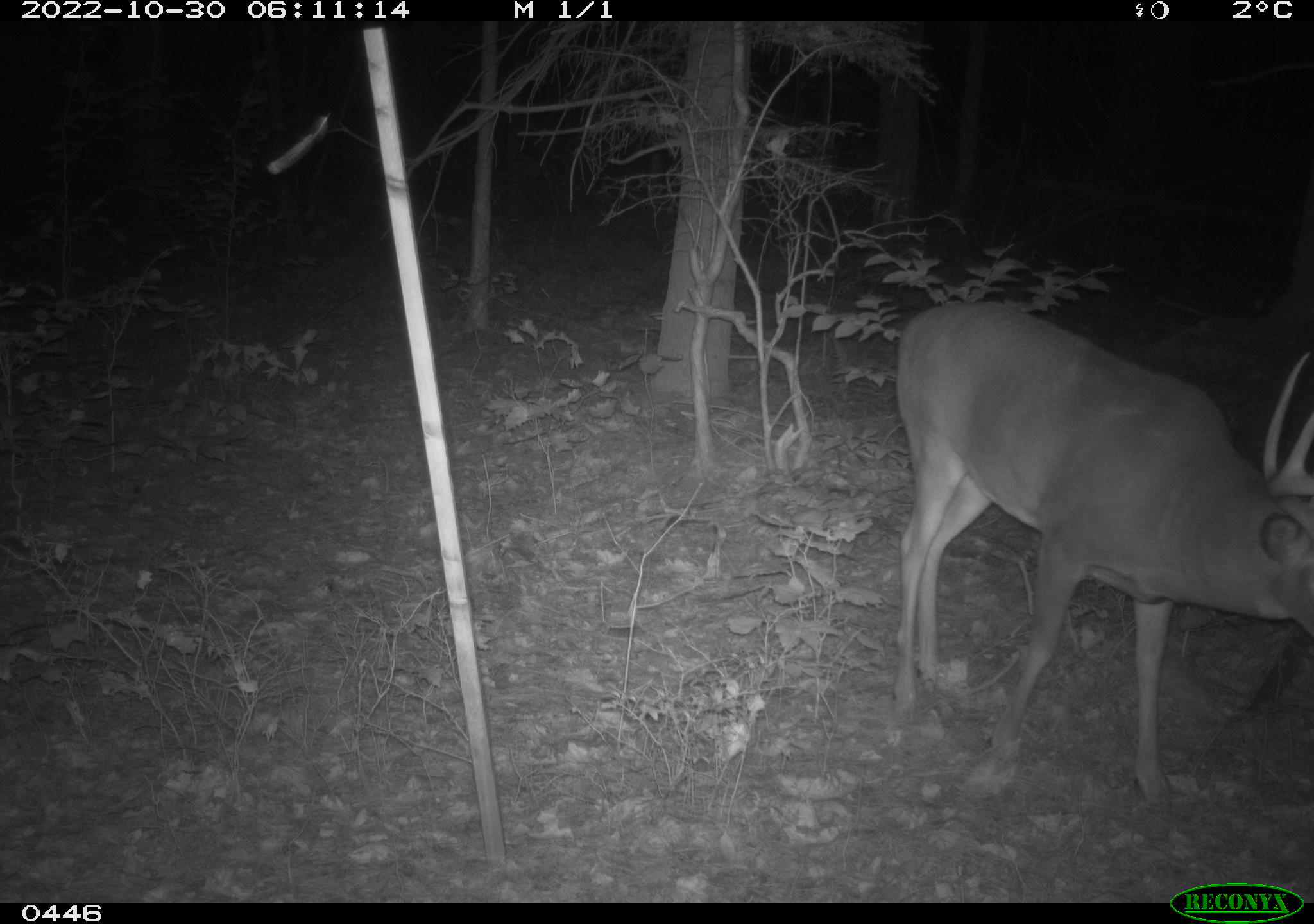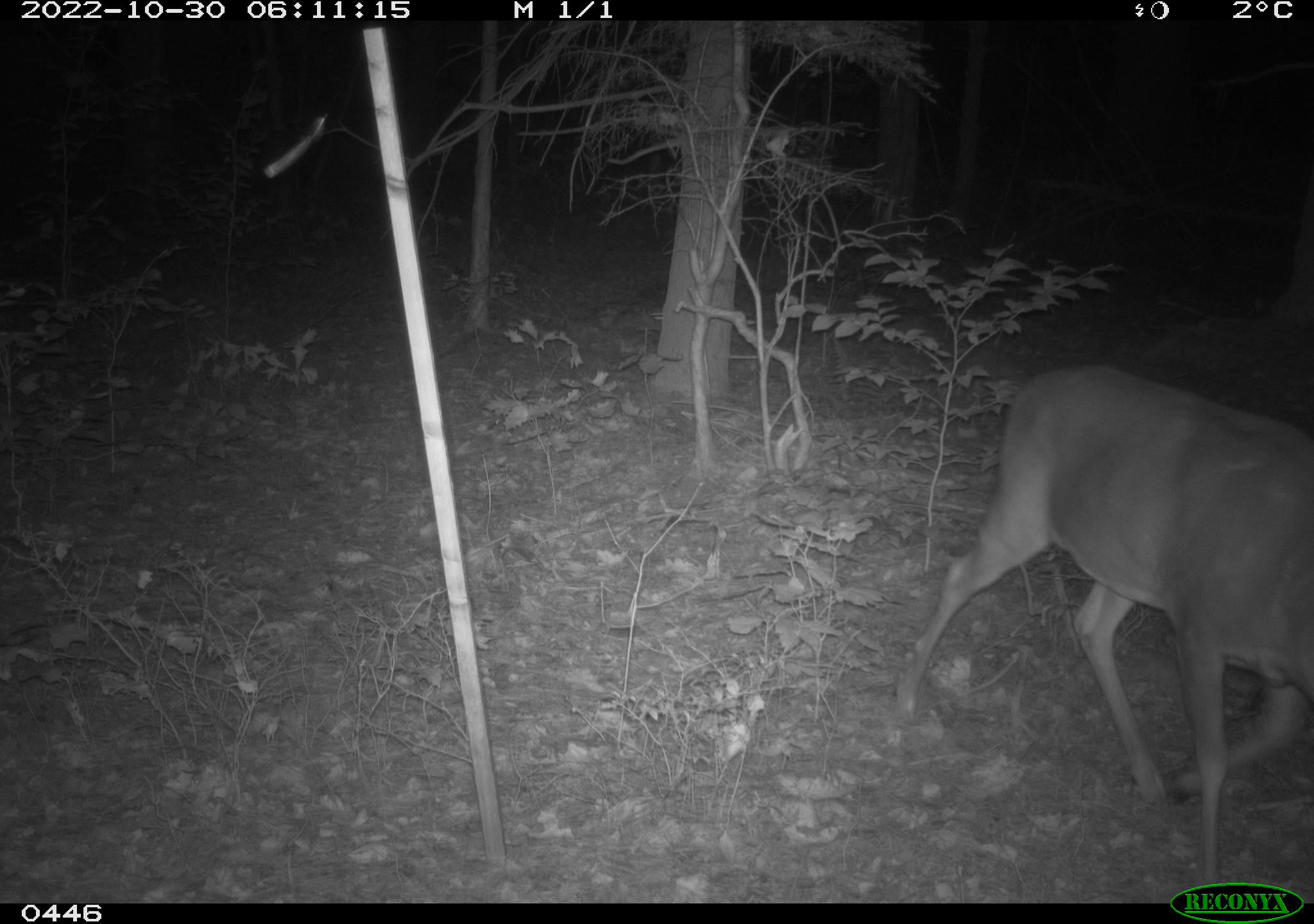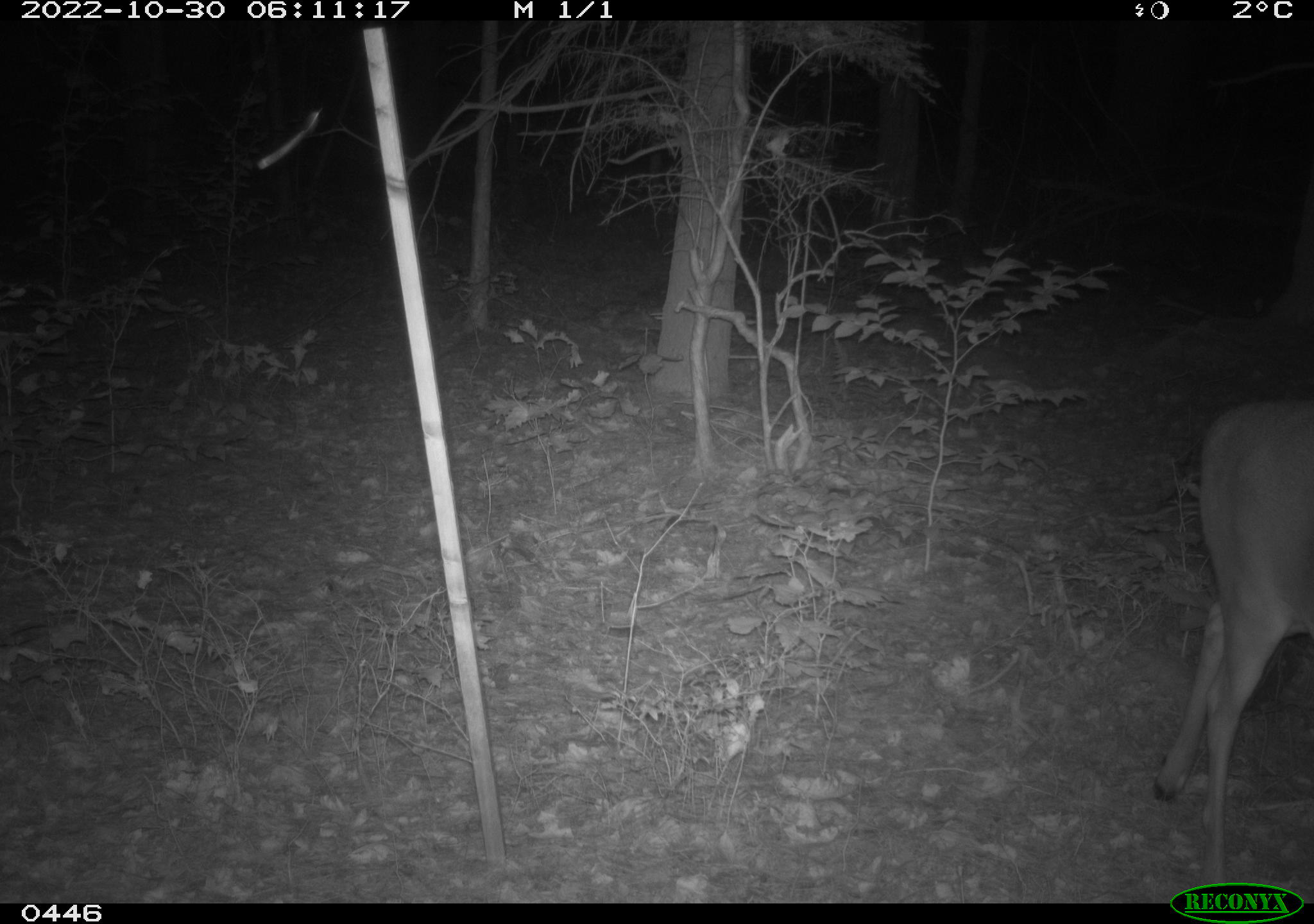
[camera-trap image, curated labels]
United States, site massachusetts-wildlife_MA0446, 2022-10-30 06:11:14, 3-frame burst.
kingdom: Animalia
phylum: Chordata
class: Mammalia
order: Artiodactyla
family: Cervidae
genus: Odocoileus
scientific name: Odocoileus virginianus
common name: white-tailed deer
White-tailed deer (Odocoileus virginianus).